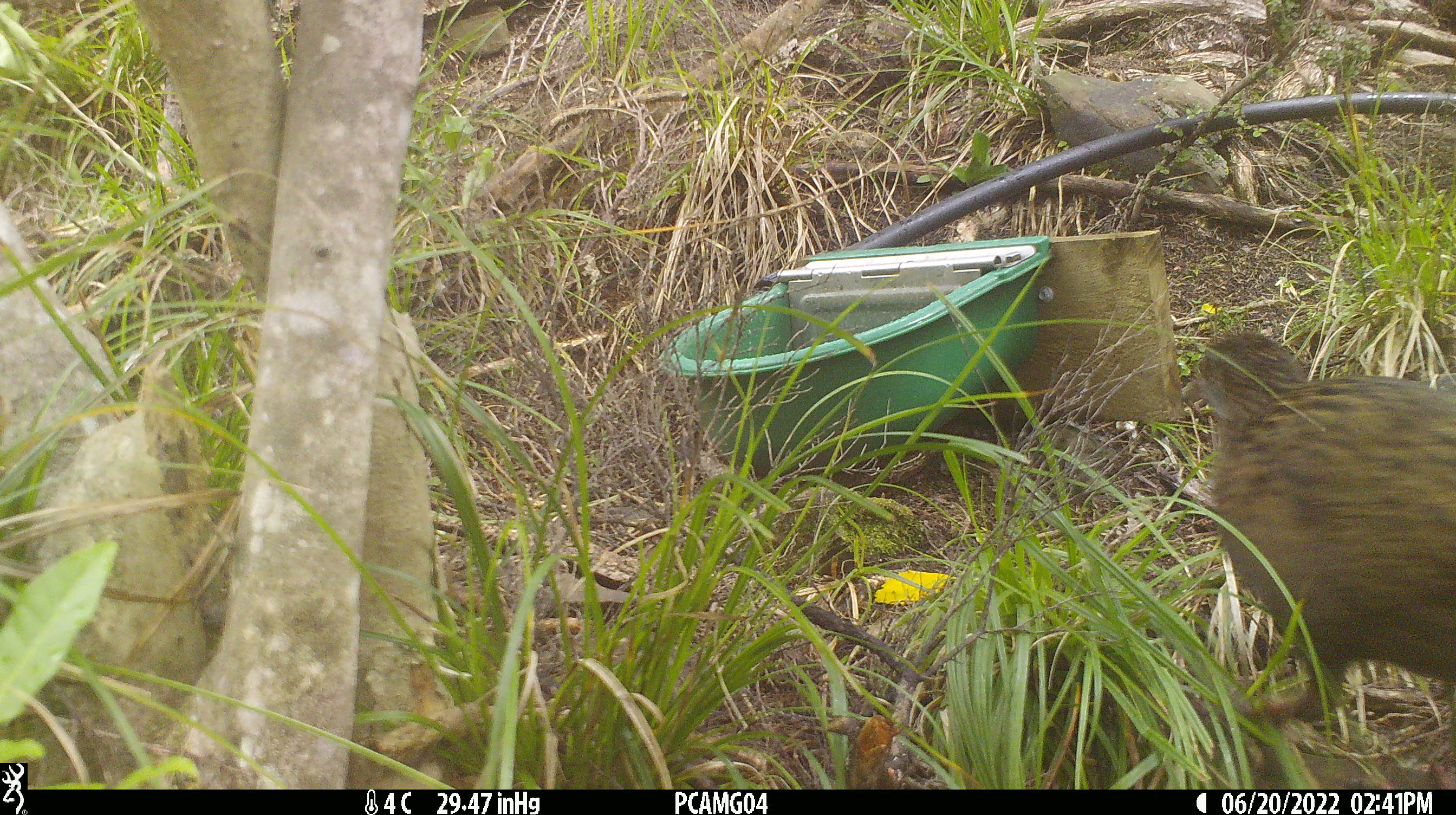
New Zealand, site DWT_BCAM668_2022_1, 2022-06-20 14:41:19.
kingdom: Animalia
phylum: Chordata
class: Aves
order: Gruiformes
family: Rallidae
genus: Gallirallus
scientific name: Gallirallus australis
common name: weka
Weka (Gallirallus australis).